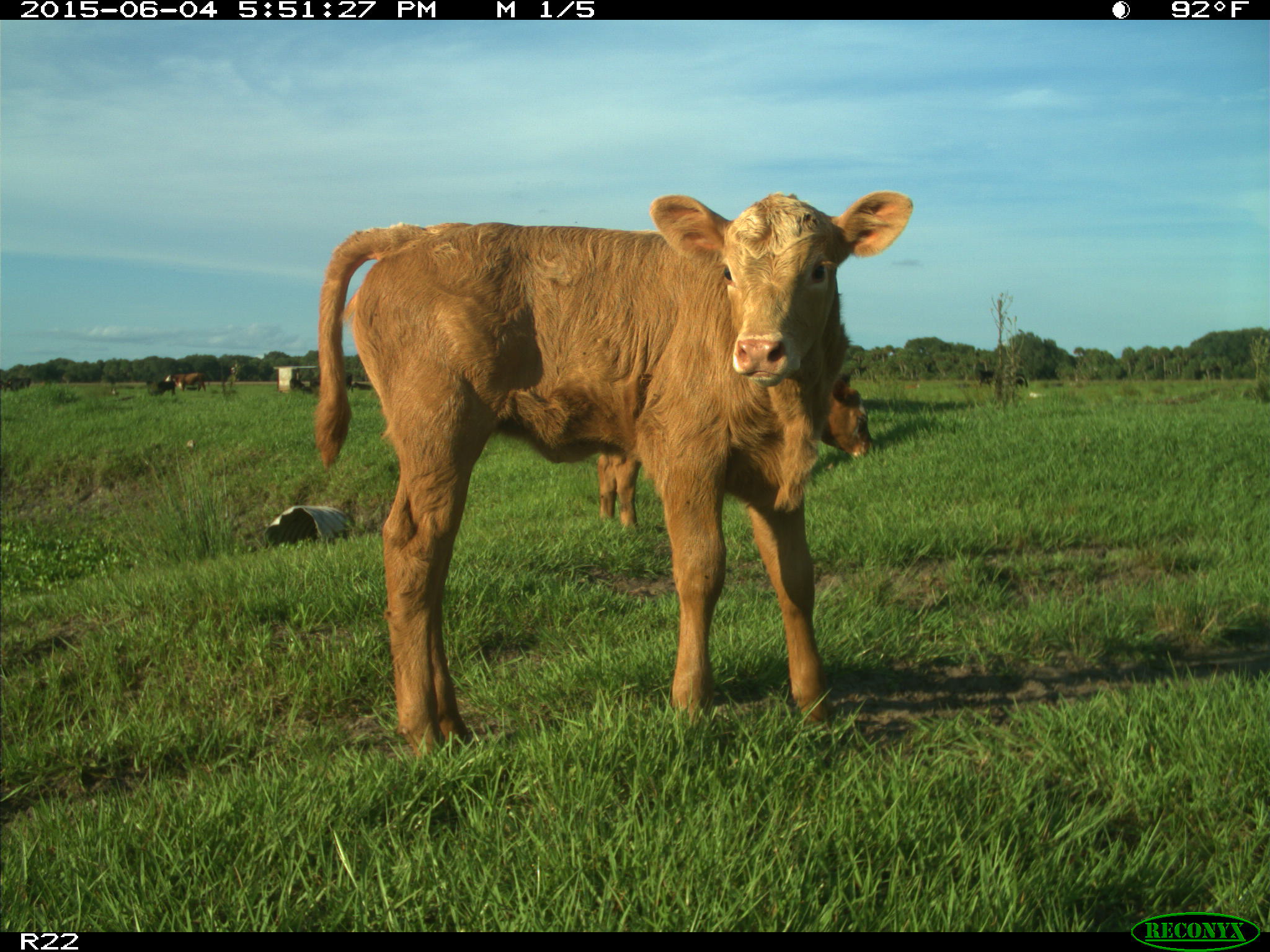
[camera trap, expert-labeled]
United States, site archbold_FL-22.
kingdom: Animalia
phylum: Chordata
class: Mammalia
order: Artiodactyla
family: Bovidae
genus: Bos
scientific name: Bos taurus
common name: domestic cow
Bos taurus (domestic cow).